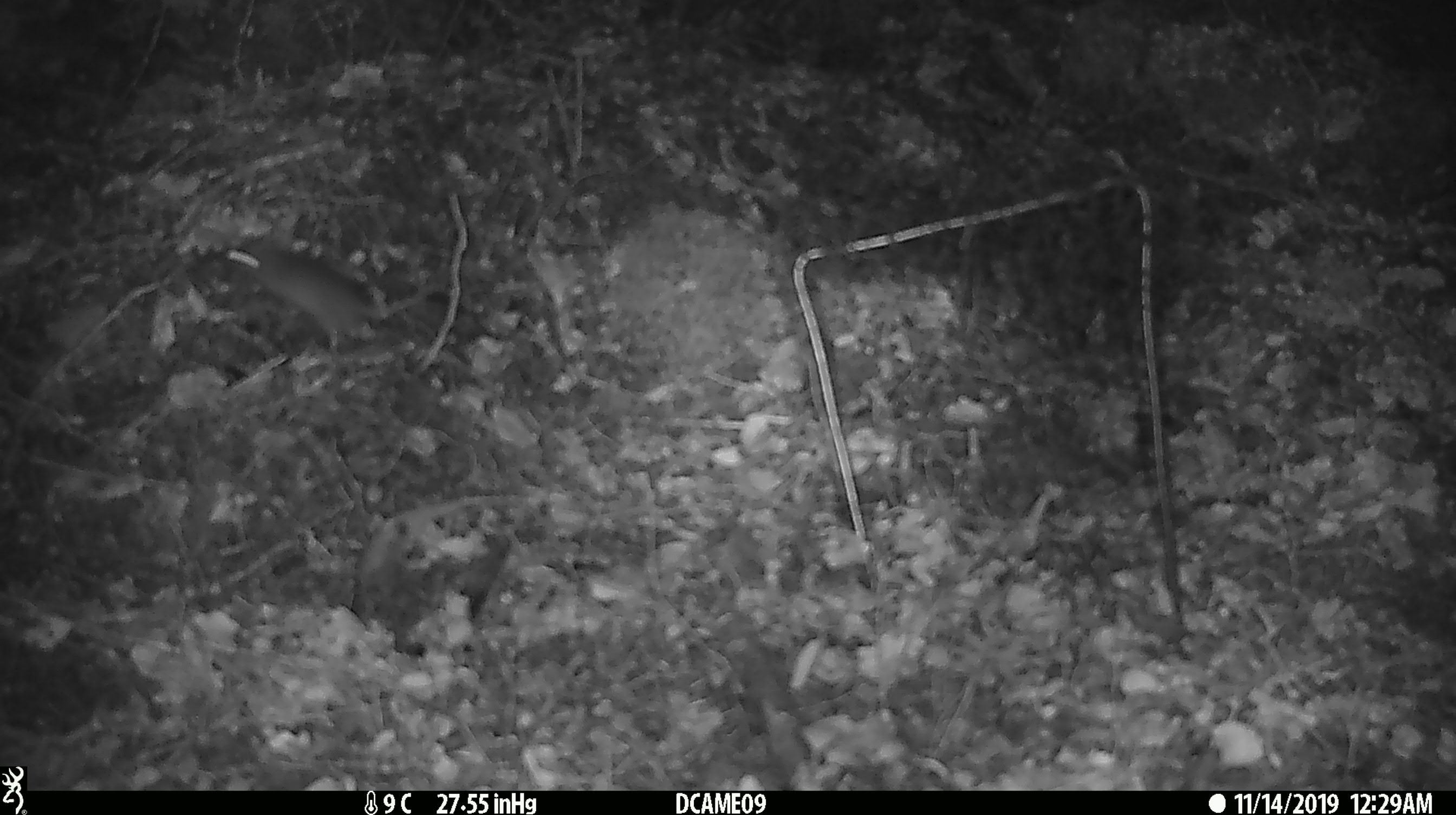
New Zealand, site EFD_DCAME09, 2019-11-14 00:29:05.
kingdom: Animalia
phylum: Chordata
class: Mammalia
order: Rodentia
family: Muridae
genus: Mus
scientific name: Mus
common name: mouse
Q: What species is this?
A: Mouse (Mus).